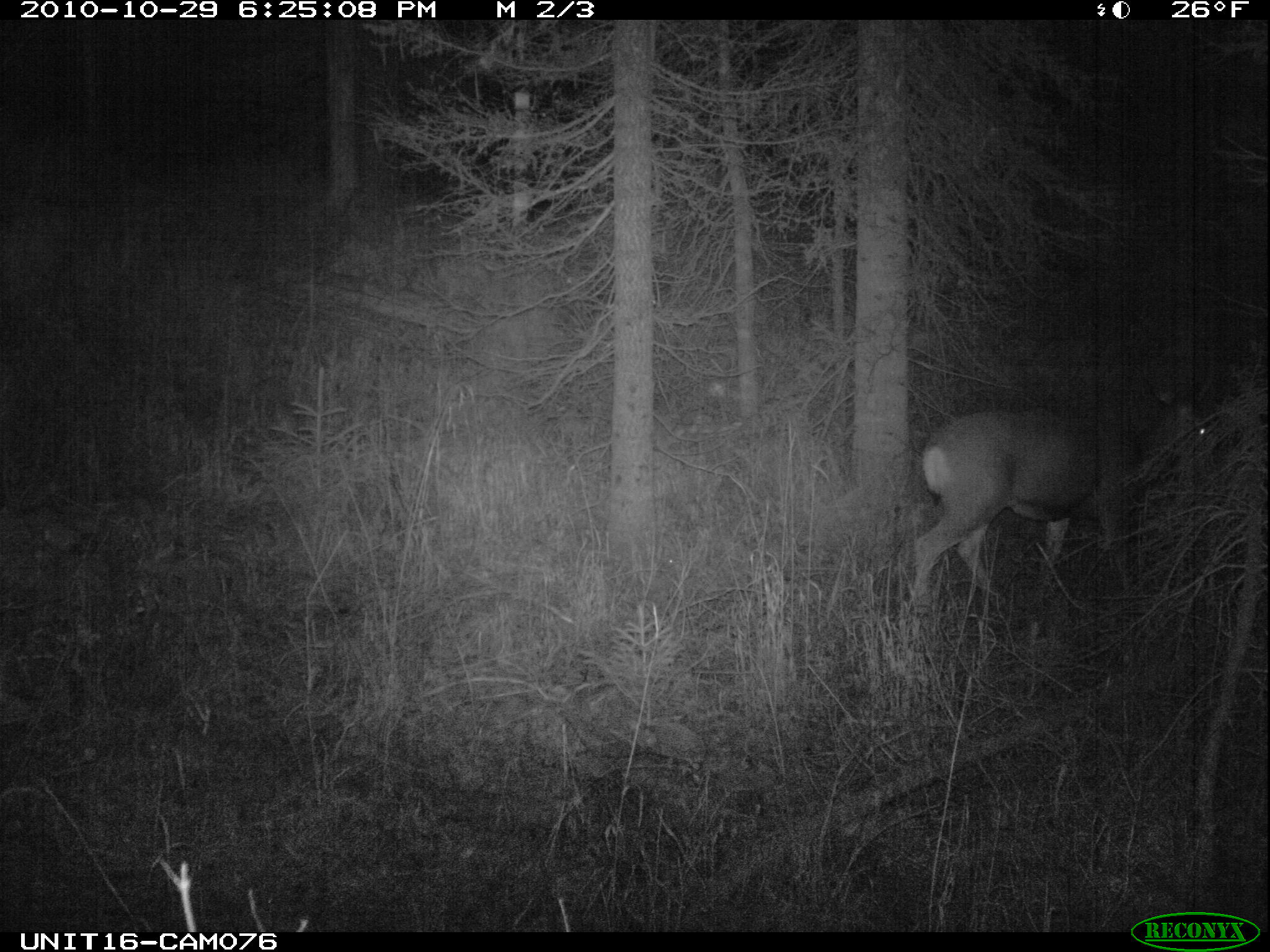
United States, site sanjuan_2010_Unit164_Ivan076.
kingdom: Animalia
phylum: Chordata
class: Mammalia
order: Artiodactyla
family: Cervidae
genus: Odocoileus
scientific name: Odocoileus hemionus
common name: mule deer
Odocoileus hemionus (mule deer).